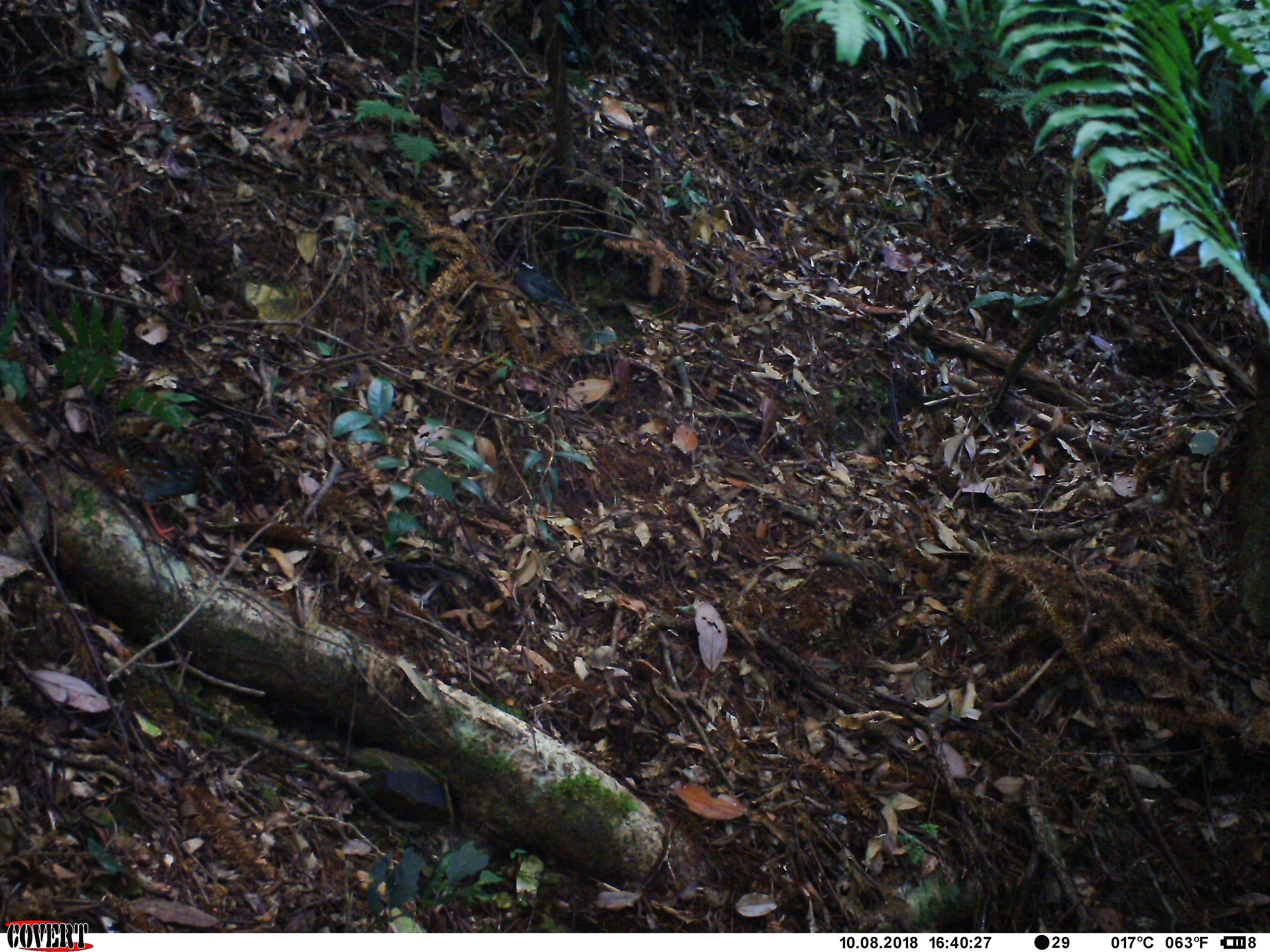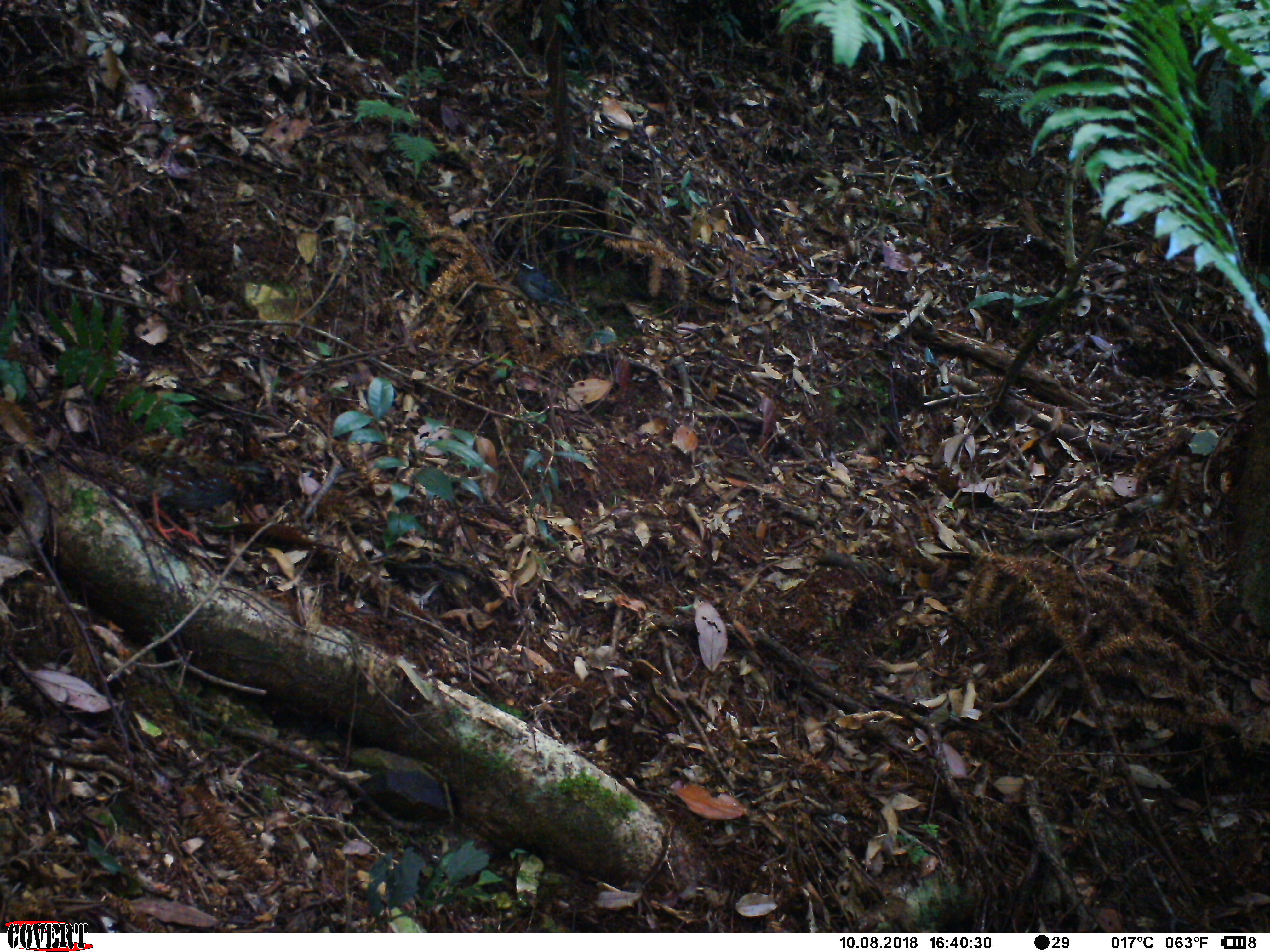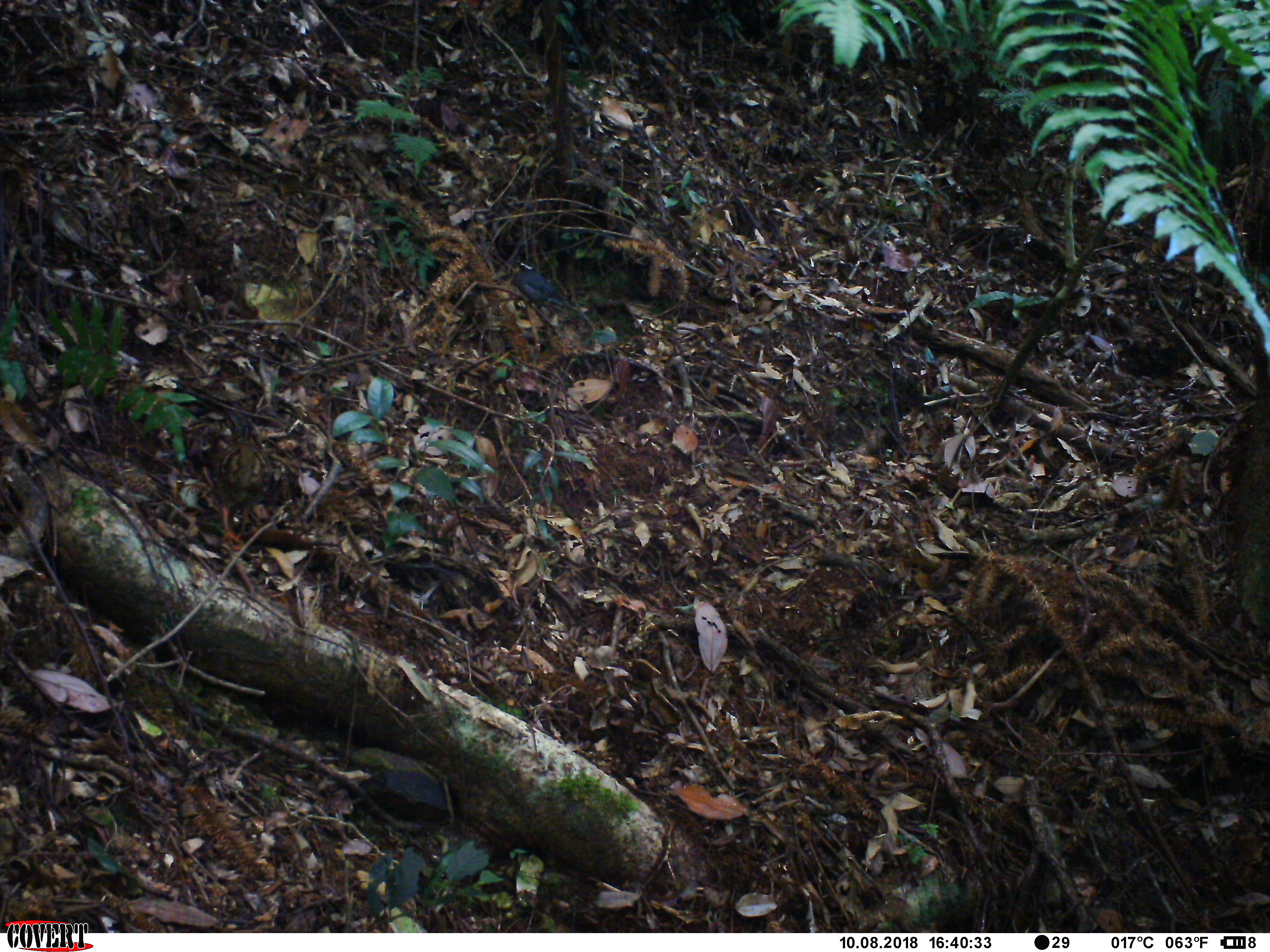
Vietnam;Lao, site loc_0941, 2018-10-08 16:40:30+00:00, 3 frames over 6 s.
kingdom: Animalia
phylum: Chordata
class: Aves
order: Galliformes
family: Phasianidae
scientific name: Phasianidae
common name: partridge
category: unidentified partridge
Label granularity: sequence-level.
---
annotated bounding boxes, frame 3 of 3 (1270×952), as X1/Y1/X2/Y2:
unidentified partridge: 513/259/569/309